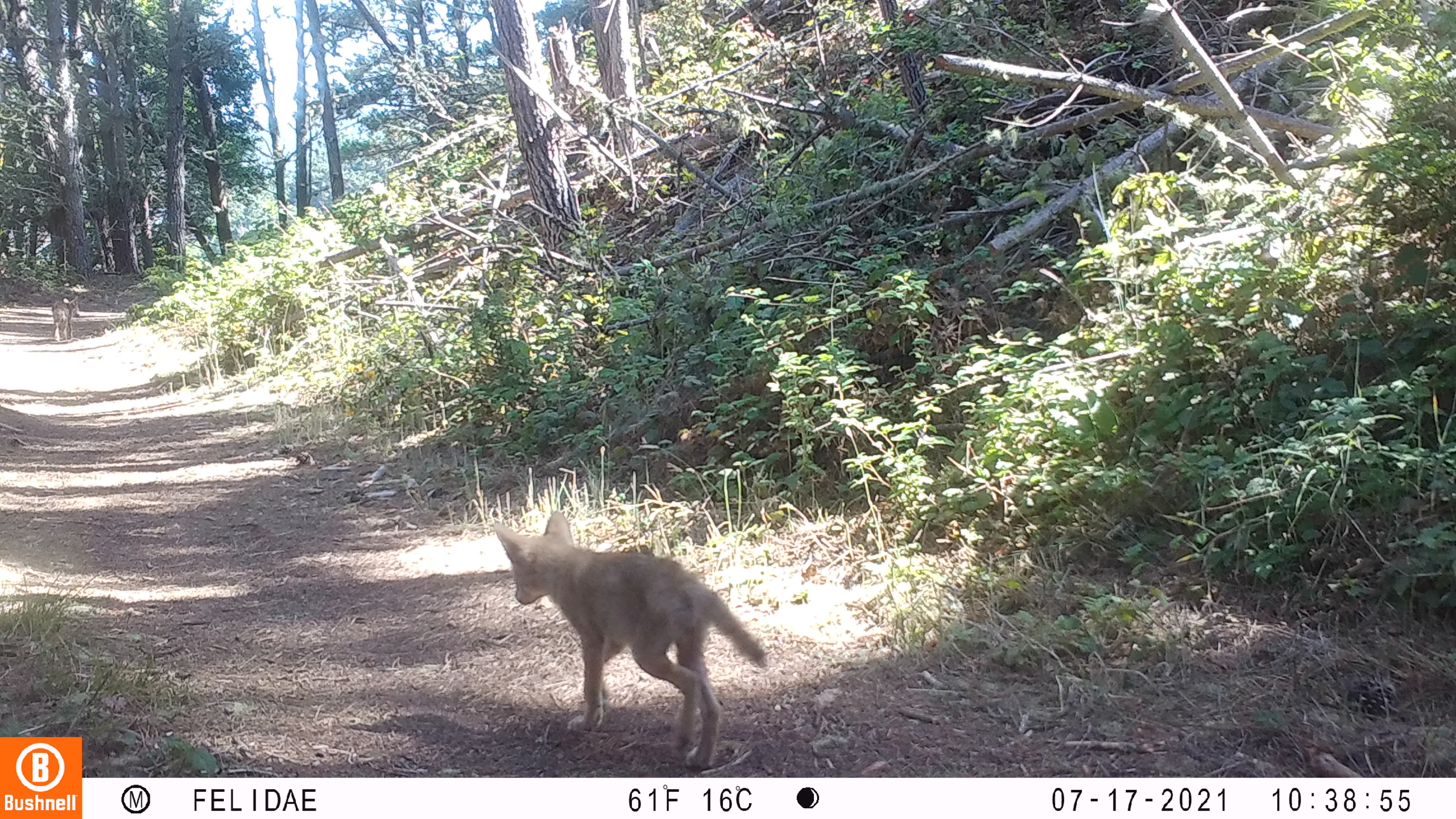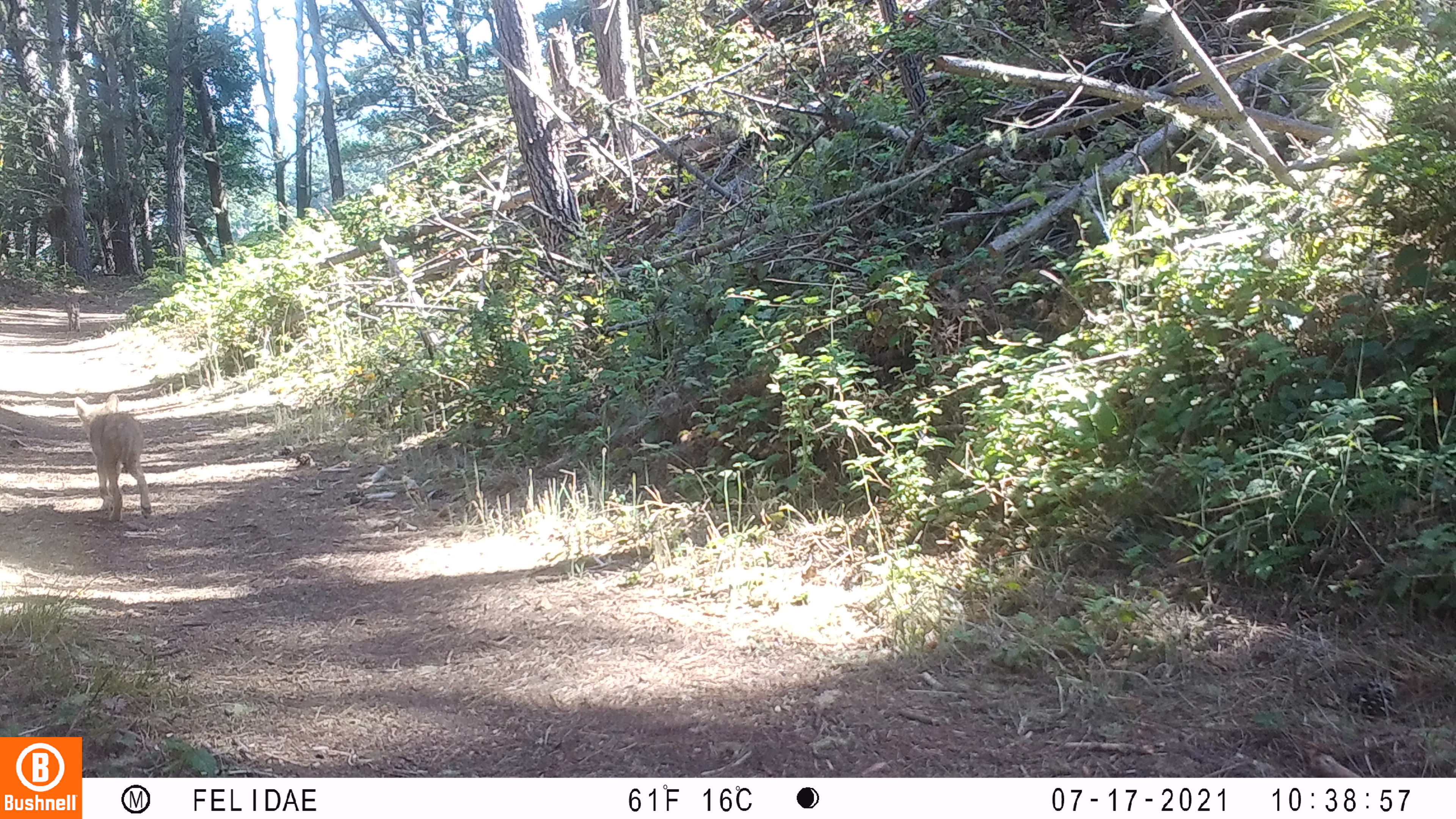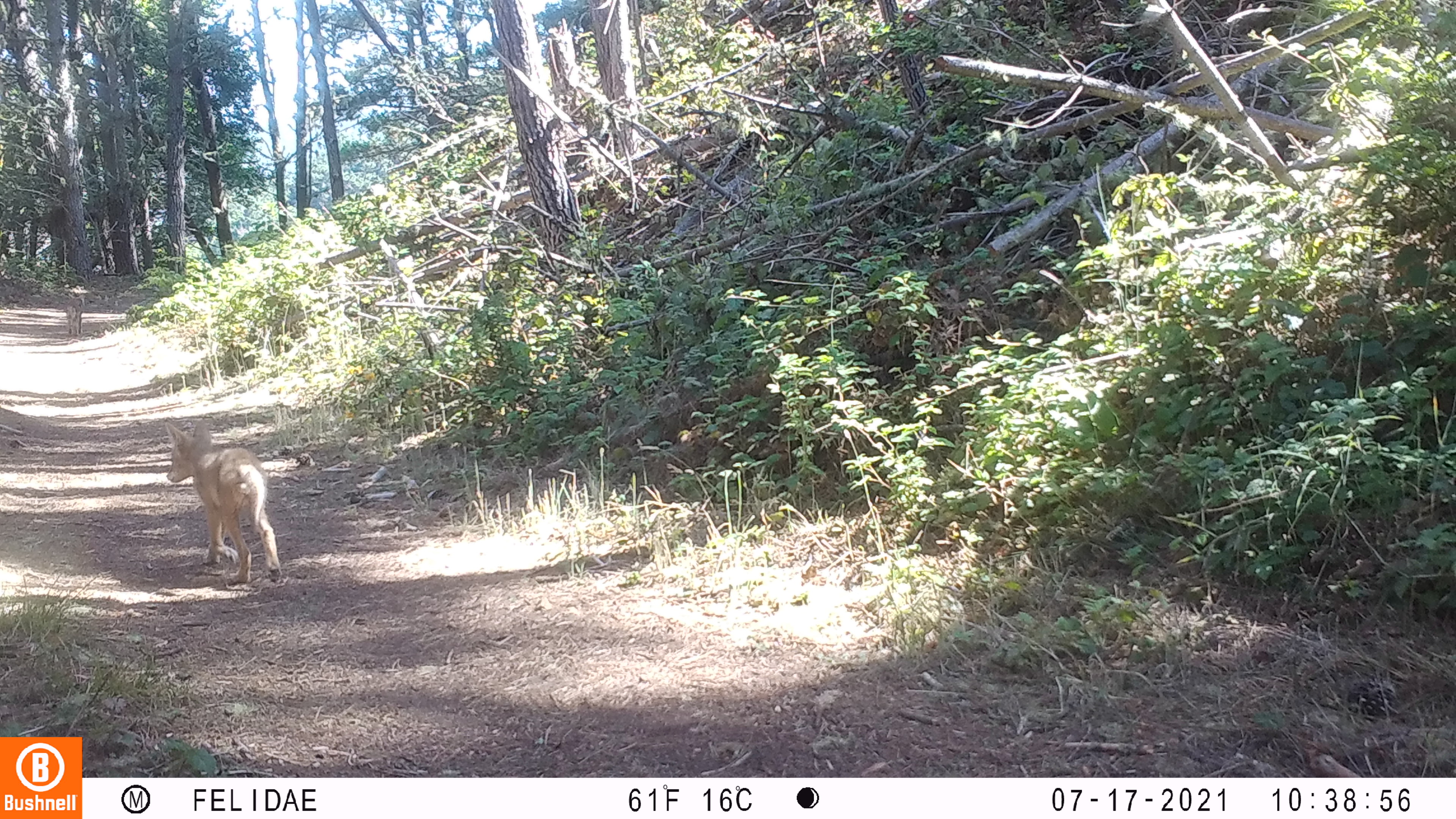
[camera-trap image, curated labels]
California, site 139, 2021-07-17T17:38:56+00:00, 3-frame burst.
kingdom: Animalia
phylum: Chordata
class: Mammalia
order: Carnivora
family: Canidae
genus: Canis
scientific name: Canis latrans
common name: coyote